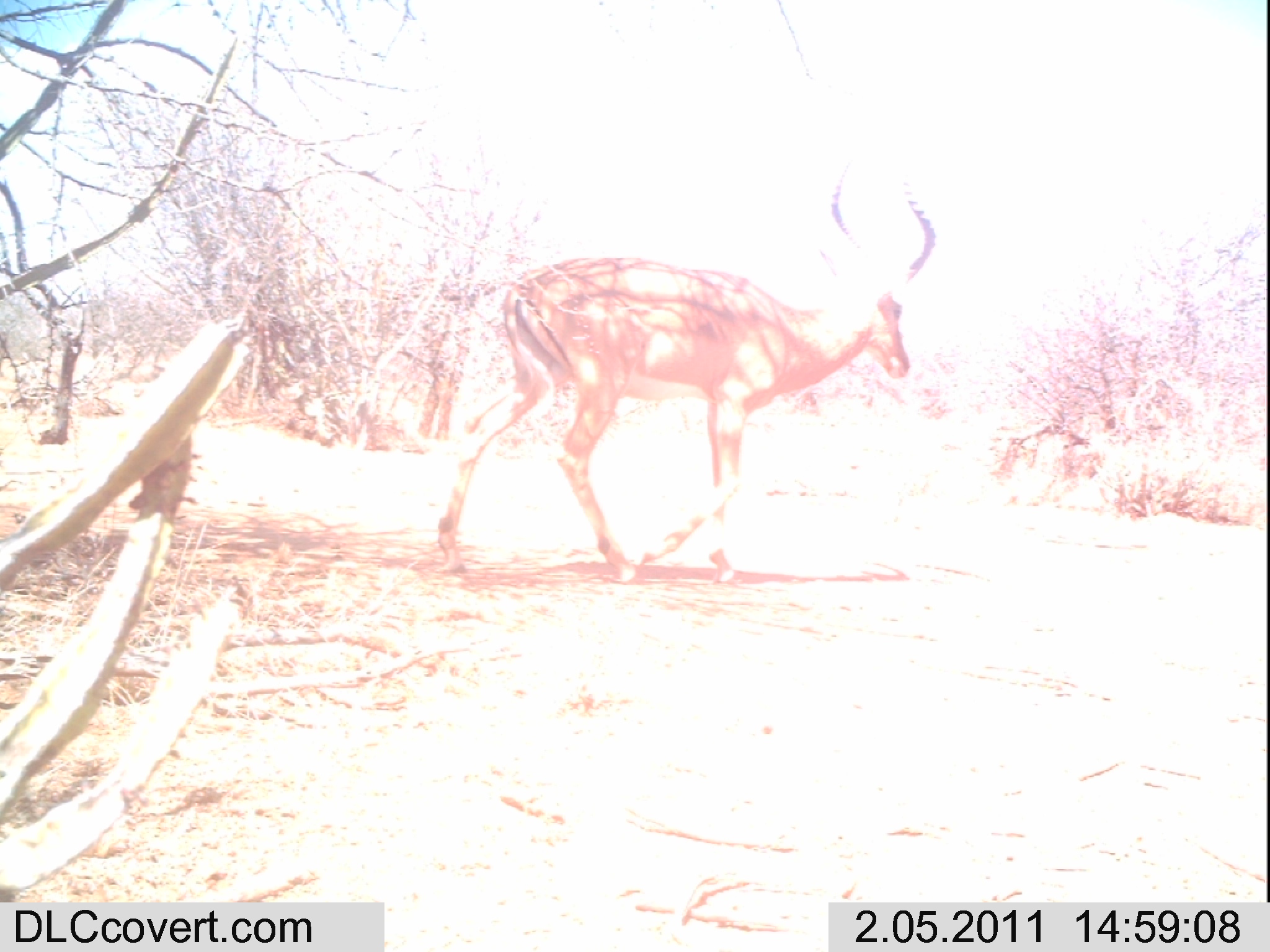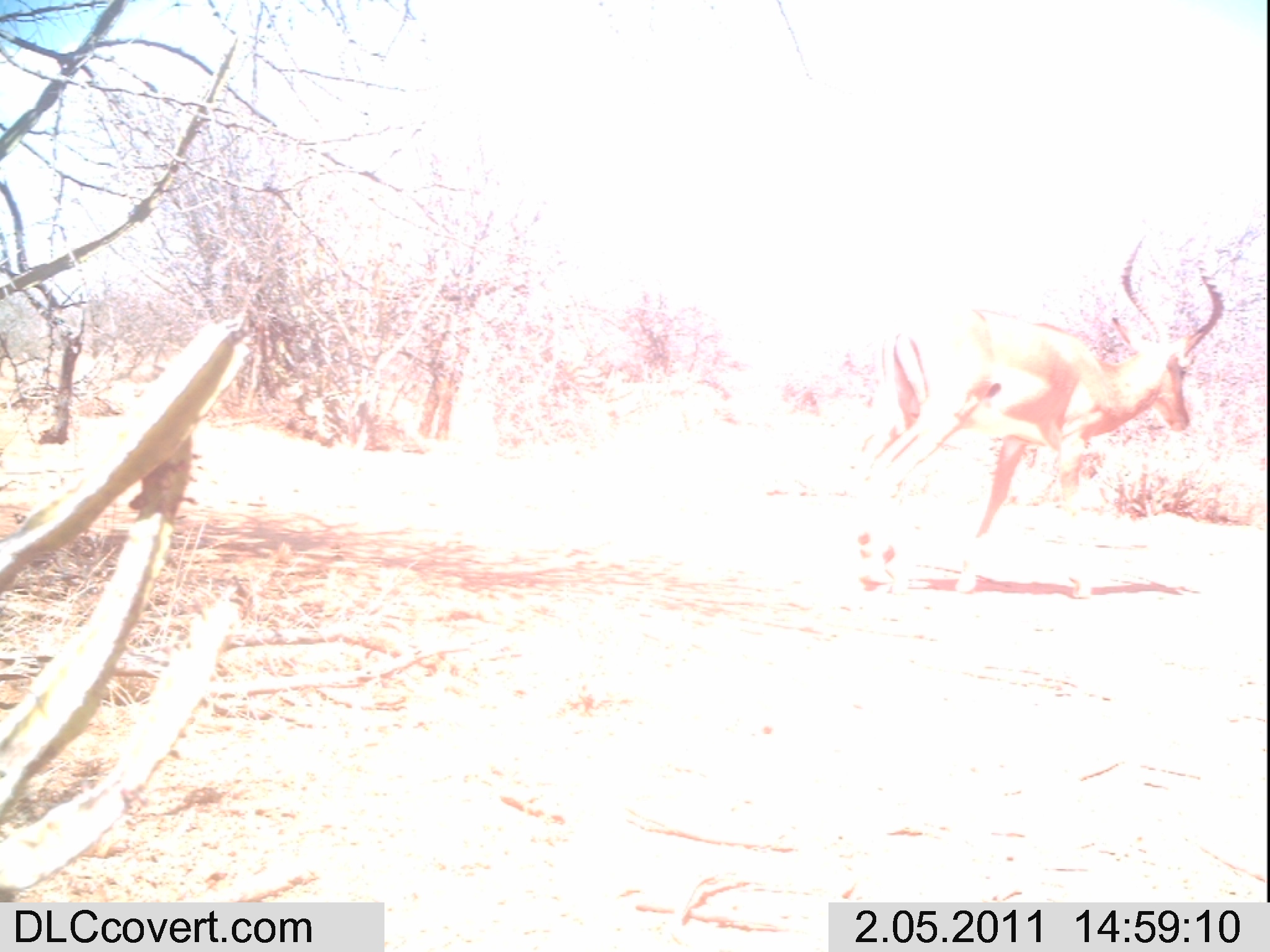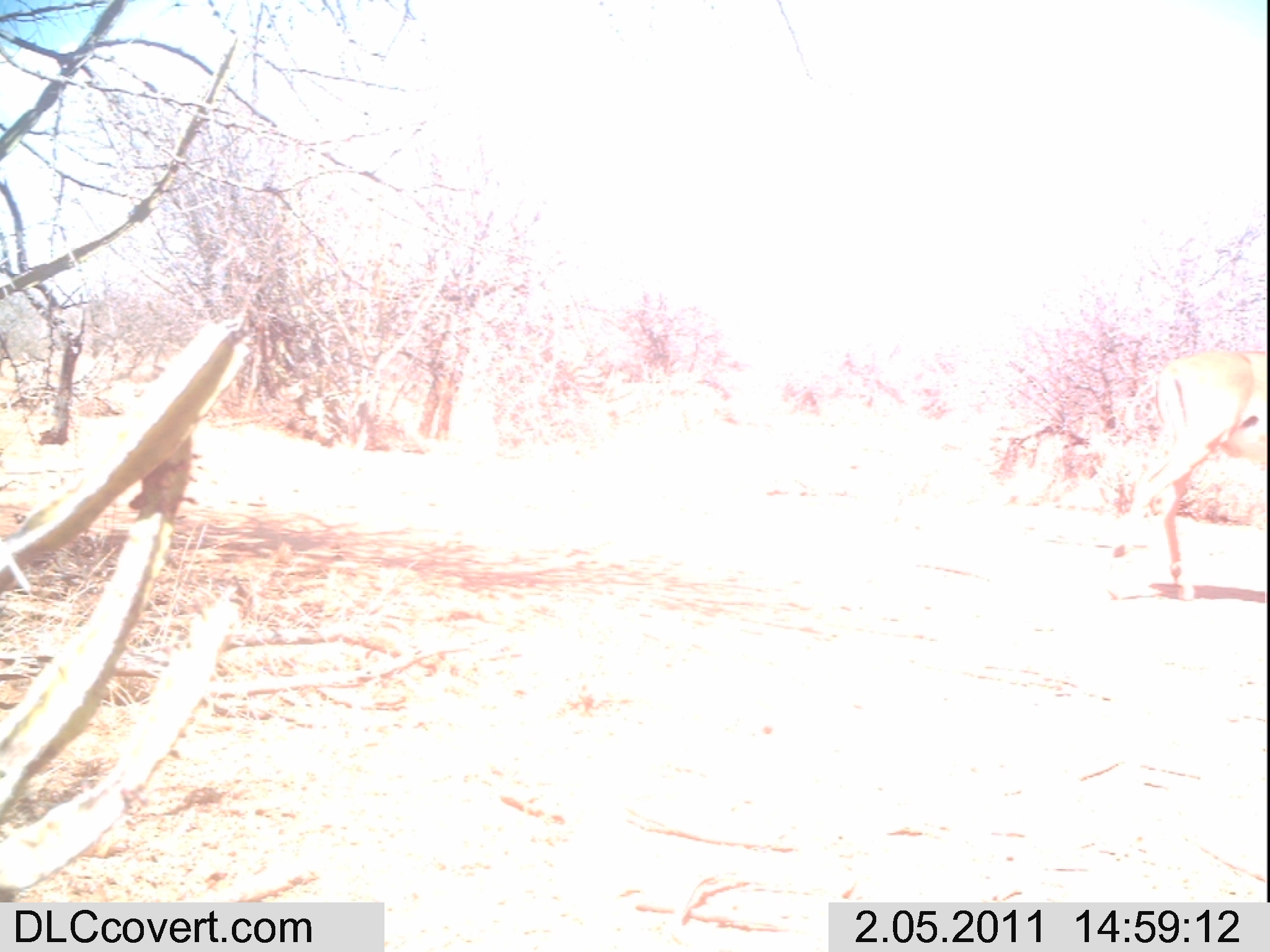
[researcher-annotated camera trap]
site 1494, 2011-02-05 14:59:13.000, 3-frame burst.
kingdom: Animalia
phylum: Chordata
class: Mammalia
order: Artiodactyla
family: Bovidae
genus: Aepyceros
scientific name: Aepyceros melampus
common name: impala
Aepyceros melampus (impala), count 1.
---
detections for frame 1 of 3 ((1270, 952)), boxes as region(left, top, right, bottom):
aepyceros melampus: region(435, 158, 937, 584)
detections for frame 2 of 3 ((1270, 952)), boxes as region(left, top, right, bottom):
aepyceros melampus: region(850, 232, 1227, 597)